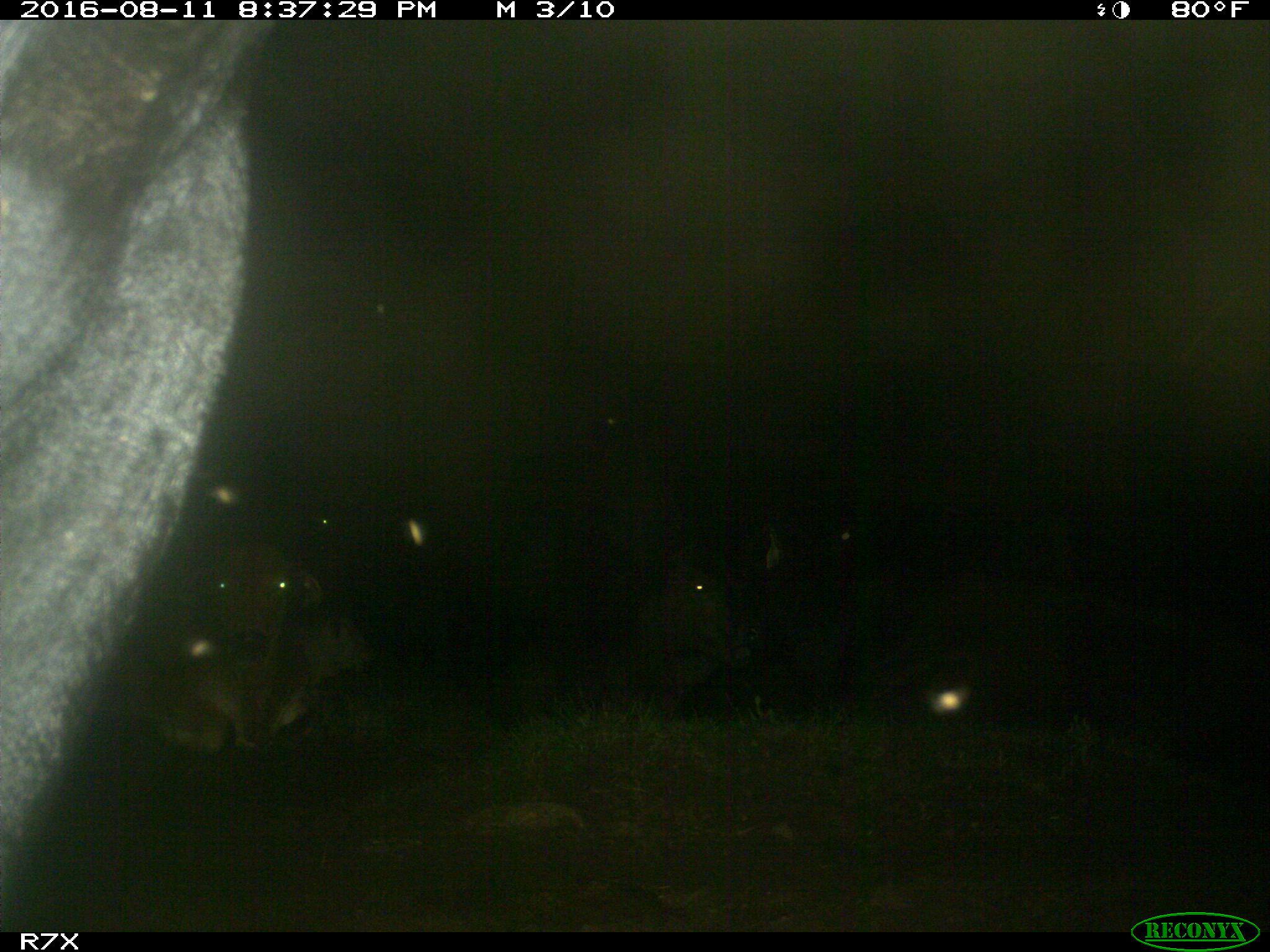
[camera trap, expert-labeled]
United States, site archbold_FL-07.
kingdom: Animalia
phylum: Chordata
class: Mammalia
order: Artiodactyla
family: Bovidae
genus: Bos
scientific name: Bos taurus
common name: domestic cow